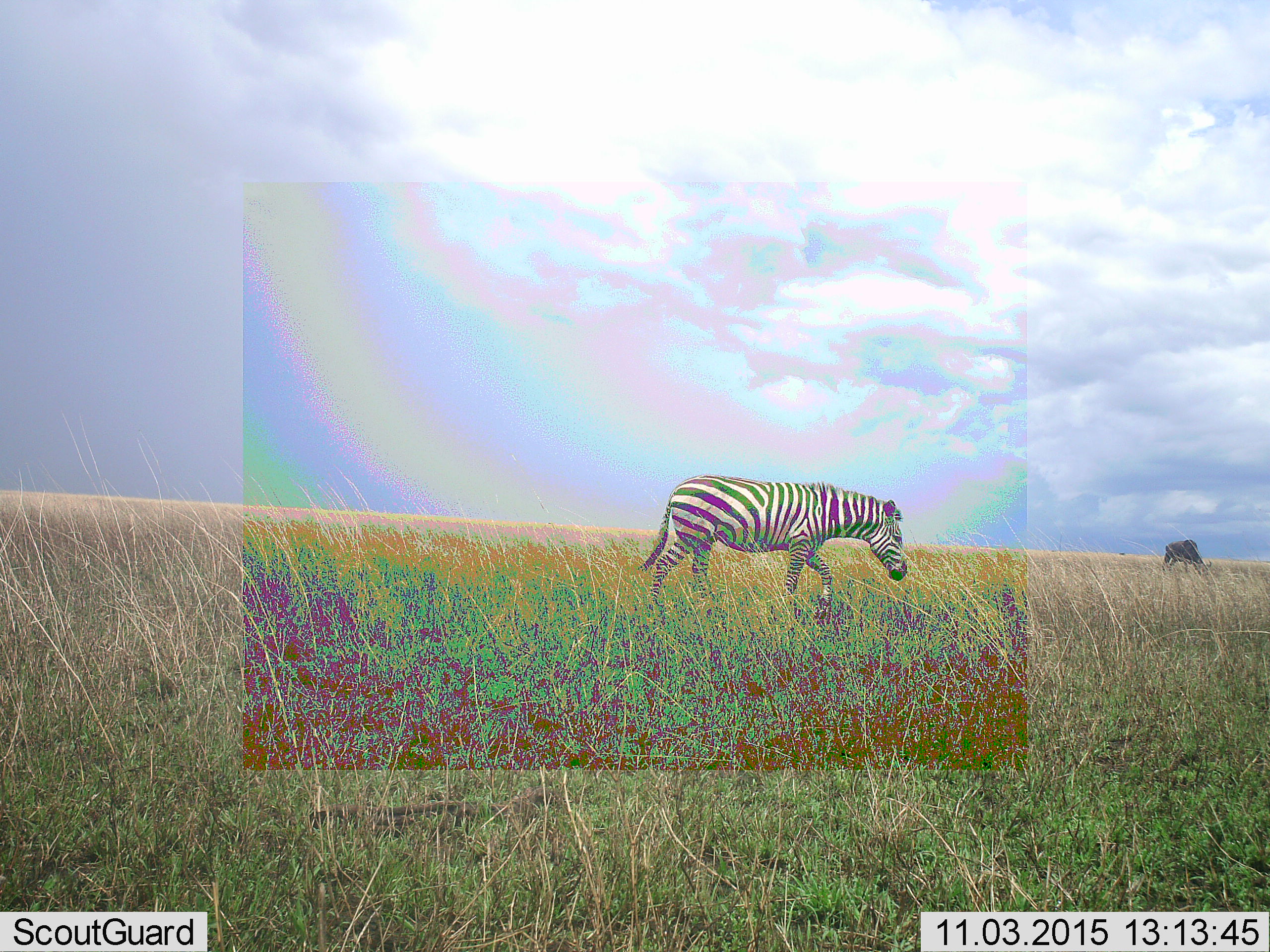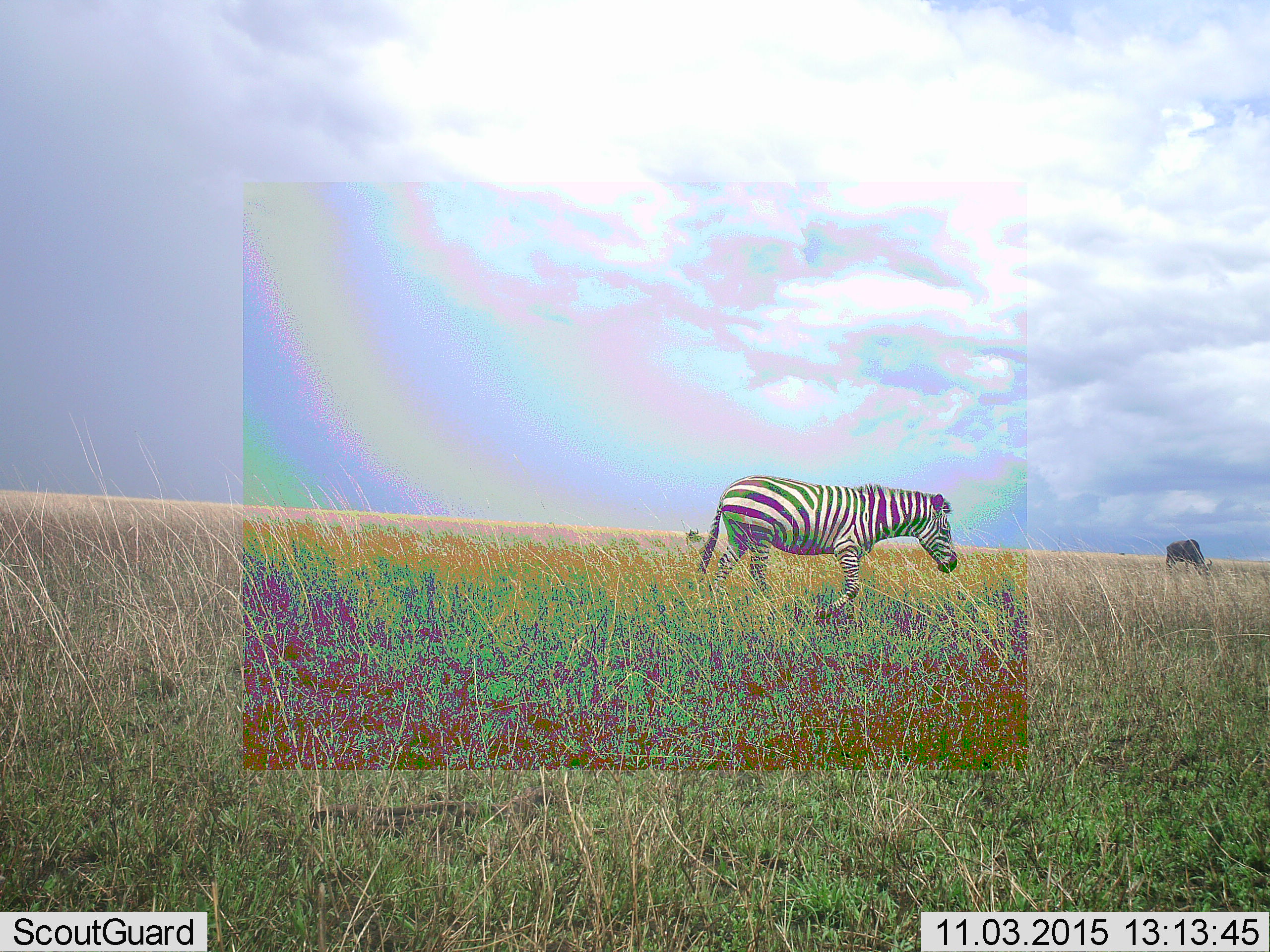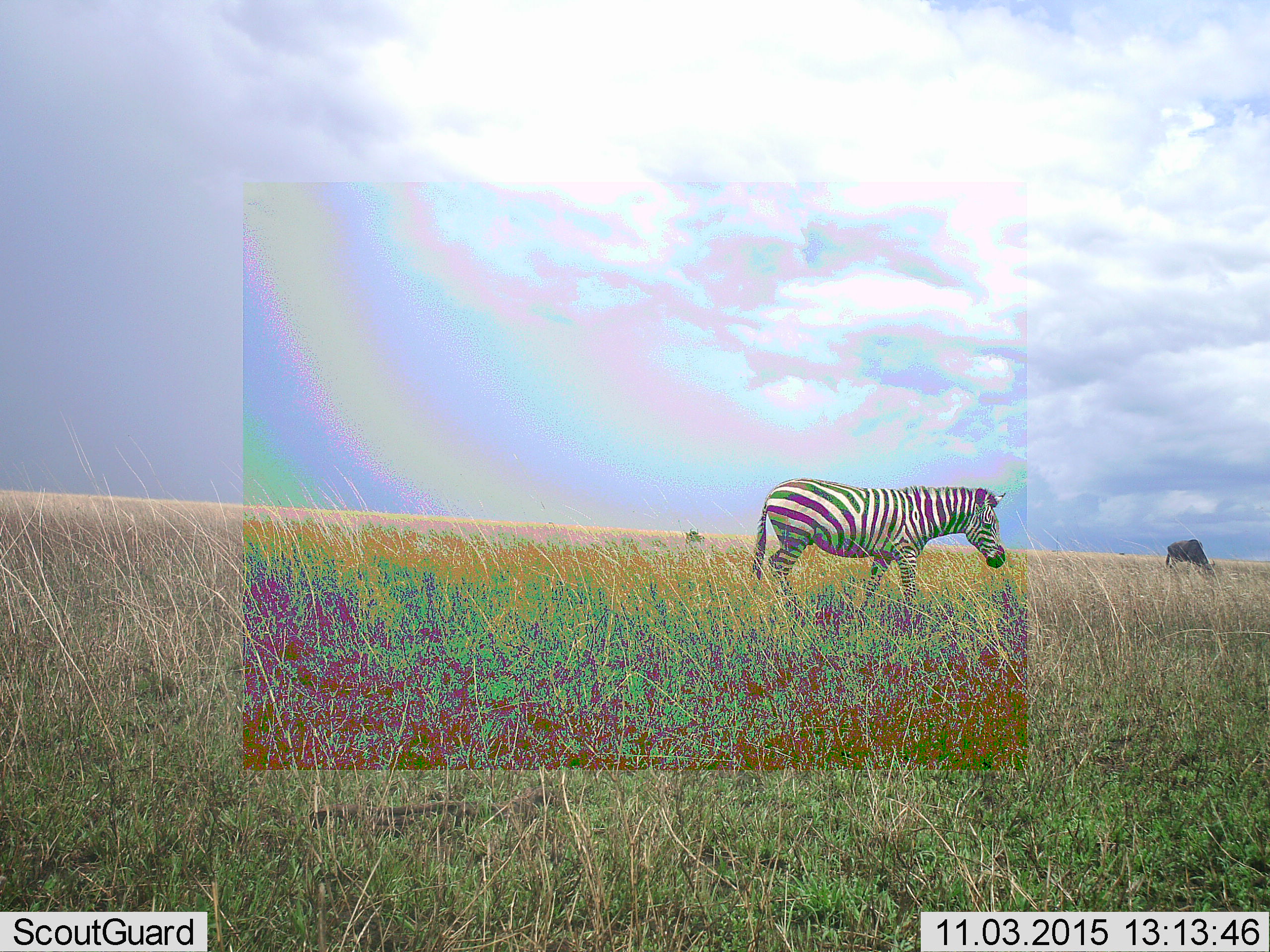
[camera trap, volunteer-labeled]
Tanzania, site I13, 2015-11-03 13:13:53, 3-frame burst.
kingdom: Animalia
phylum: Chordata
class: Mammalia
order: Artiodactyla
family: Bovidae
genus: Connochaetes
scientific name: Connochaetes taurinus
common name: blue wildebeest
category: wildebeest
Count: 1.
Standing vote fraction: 67%.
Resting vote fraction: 0%.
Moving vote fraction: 0%.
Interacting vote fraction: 0%.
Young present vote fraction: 0%.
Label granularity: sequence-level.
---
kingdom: Animalia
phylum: Chordata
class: Mammalia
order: Perissodactyla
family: Equidae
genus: Equus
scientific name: Equus quagga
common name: plains zebra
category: zebra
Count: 1.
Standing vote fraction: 0%.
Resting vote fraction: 0%.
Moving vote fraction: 100%.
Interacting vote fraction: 0%.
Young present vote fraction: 0%.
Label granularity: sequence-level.